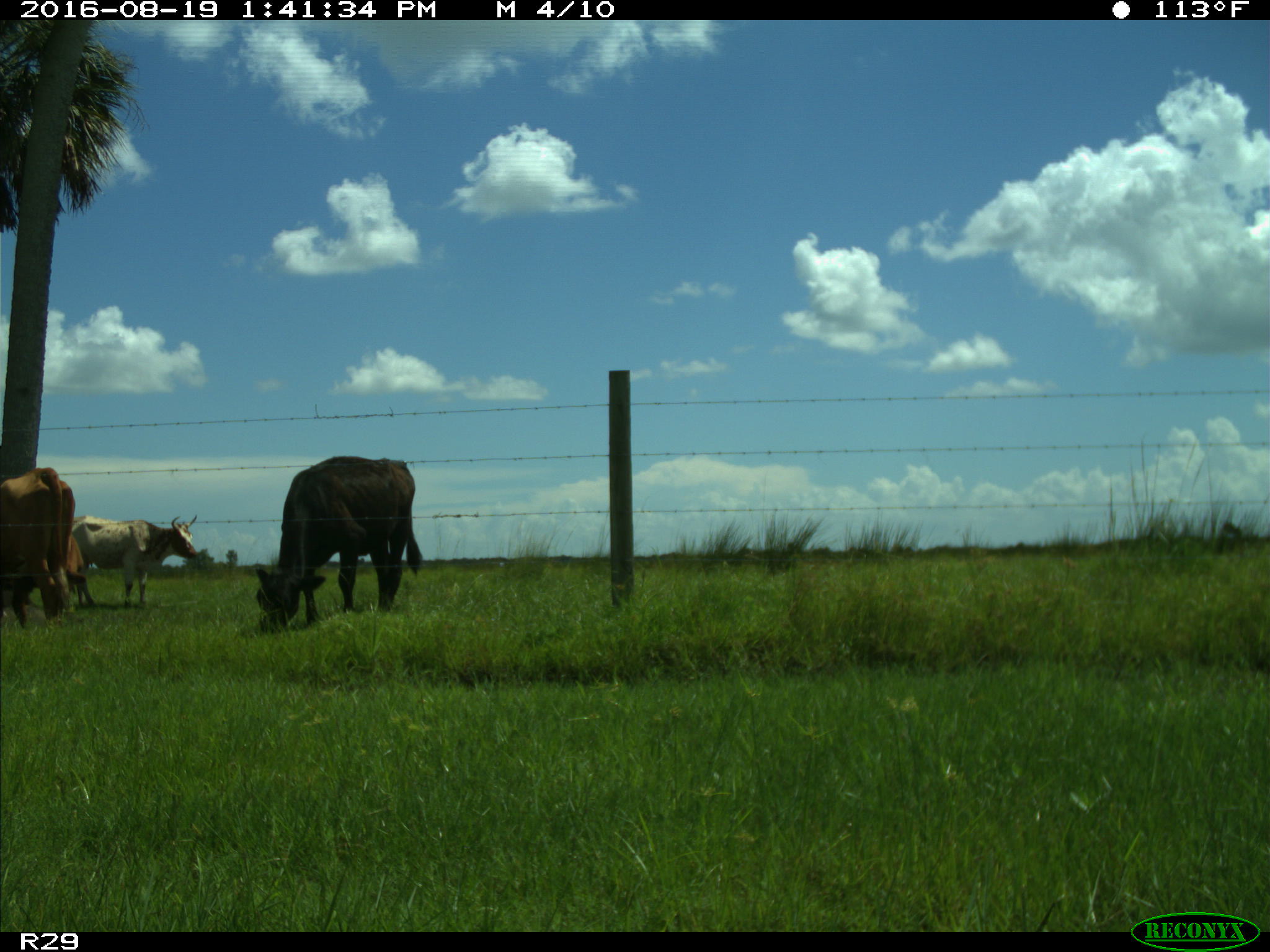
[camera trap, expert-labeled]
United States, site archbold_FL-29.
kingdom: Animalia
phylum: Chordata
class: Mammalia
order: Artiodactyla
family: Bovidae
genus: Bos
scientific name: Bos taurus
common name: domestic cow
Bos taurus (domestic cow).